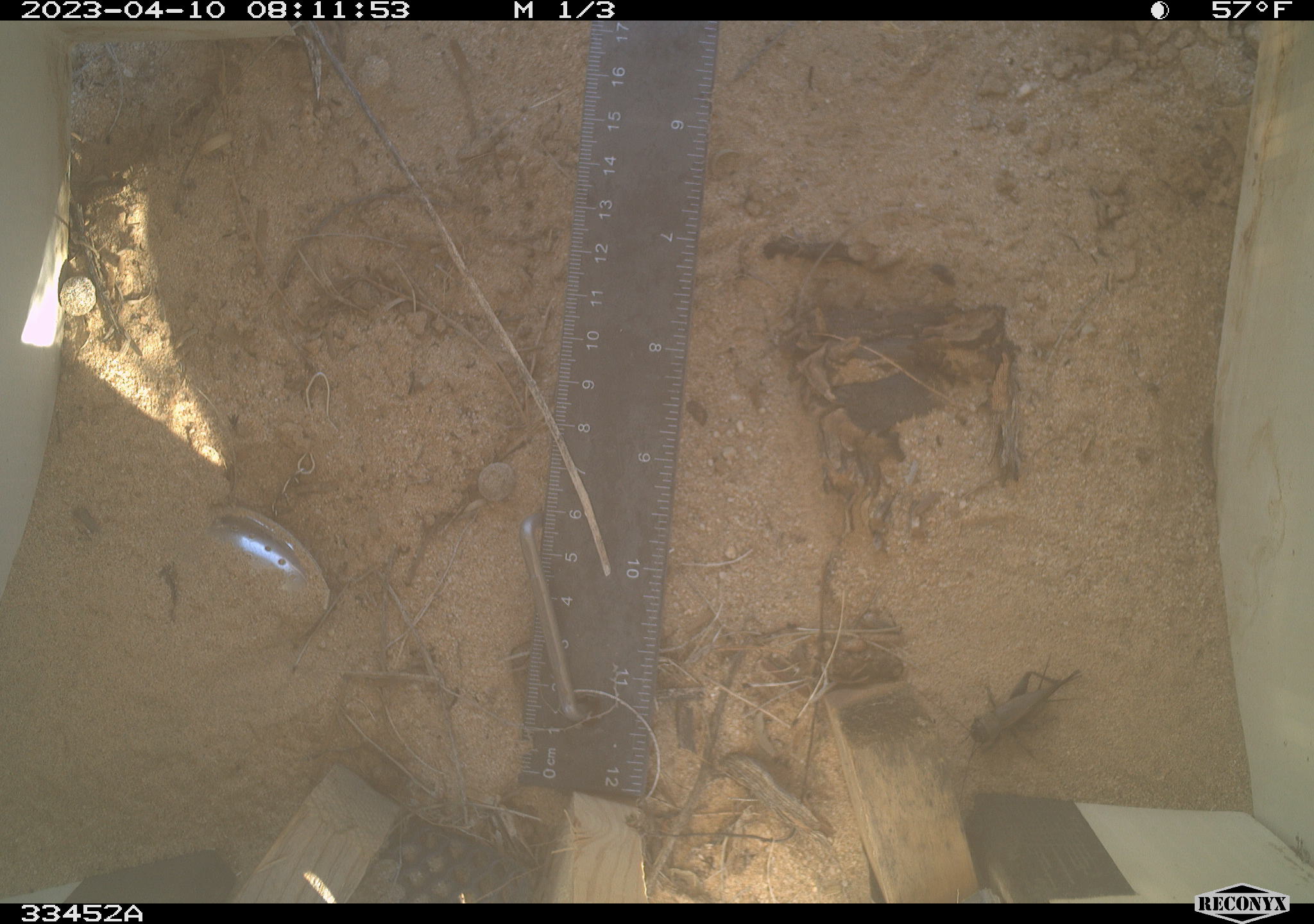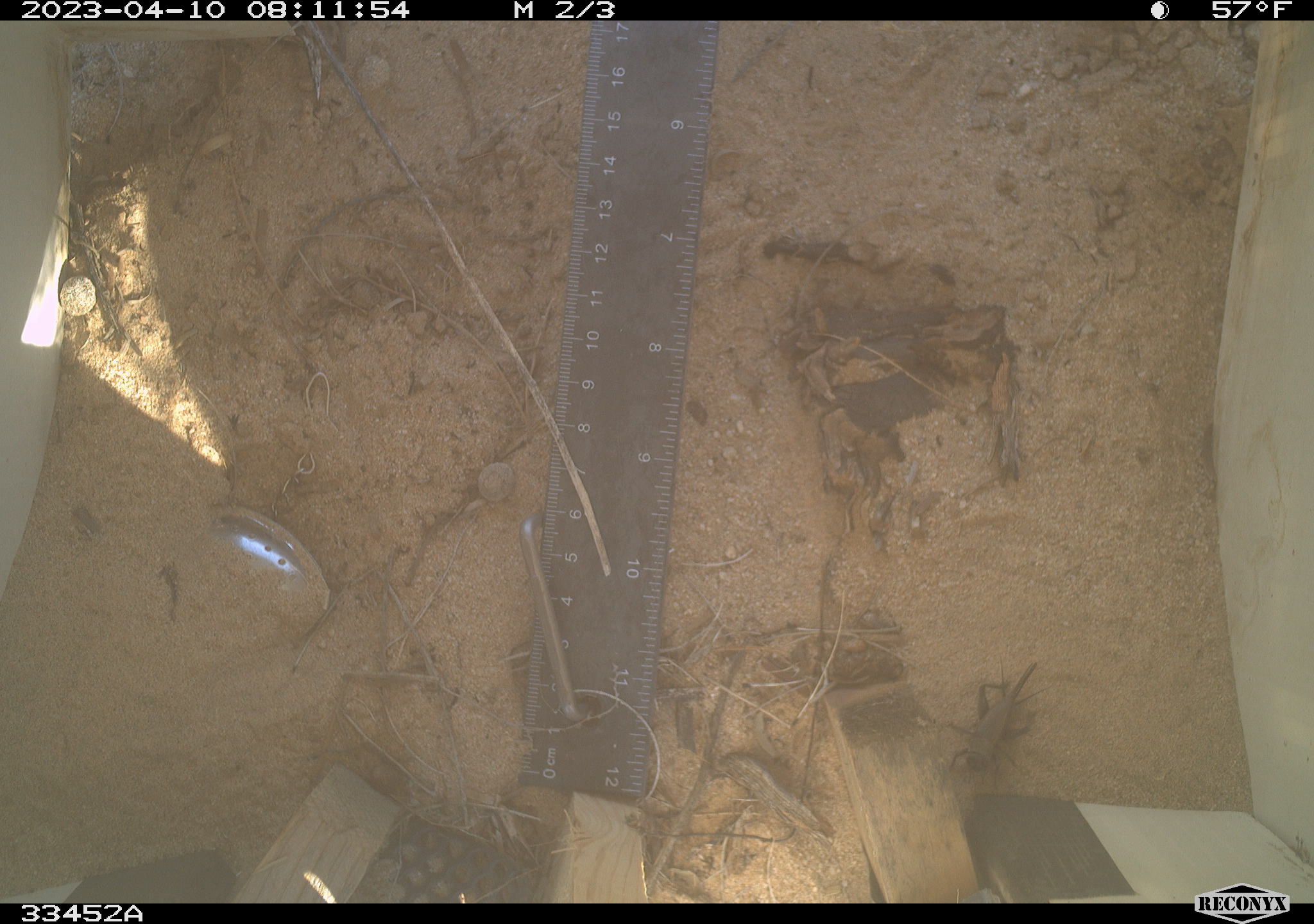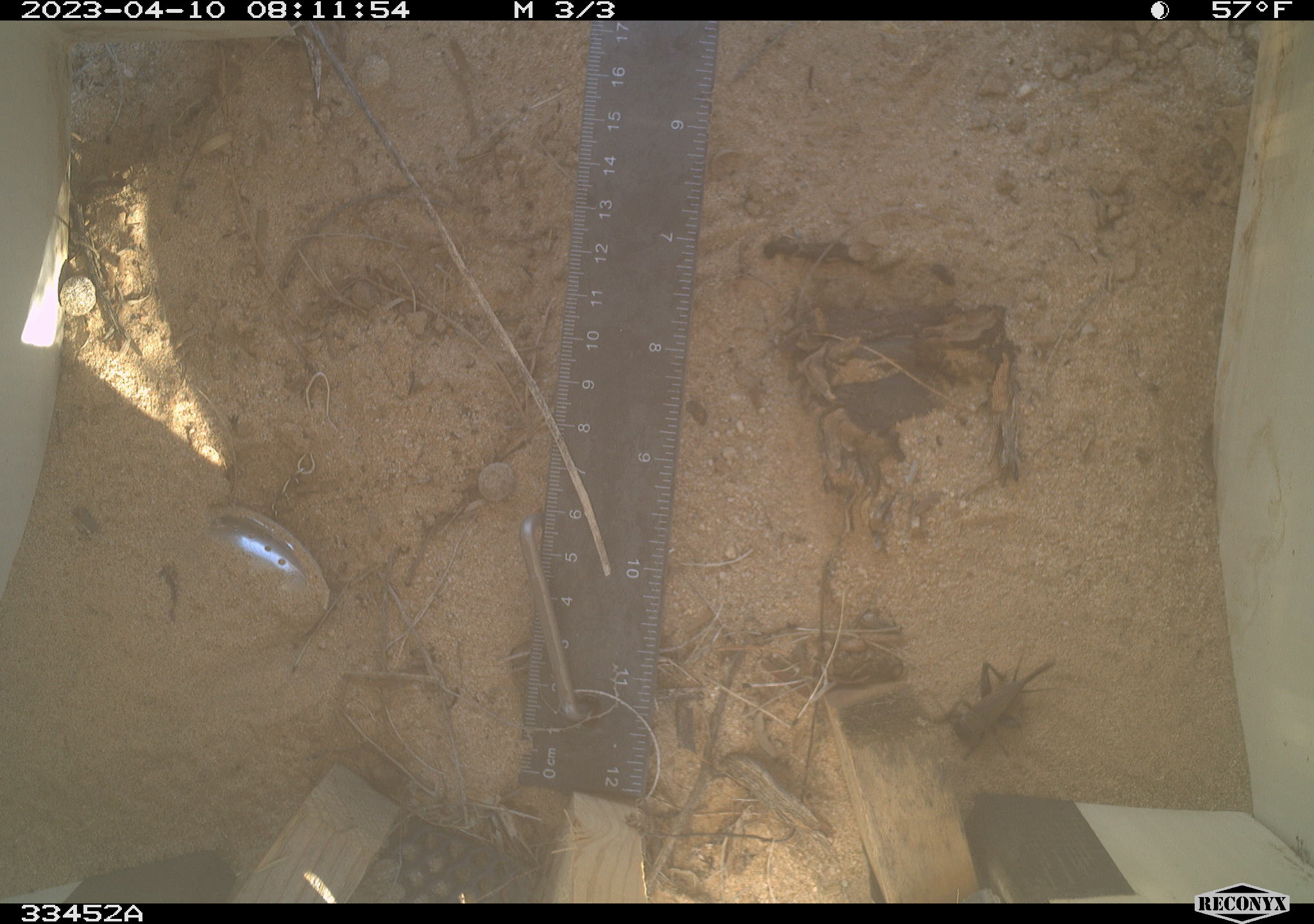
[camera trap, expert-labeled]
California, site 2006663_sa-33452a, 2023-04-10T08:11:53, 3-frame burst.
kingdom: Animalia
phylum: Arthropoda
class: Insecta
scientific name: Insecta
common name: insect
Insect (Insecta).